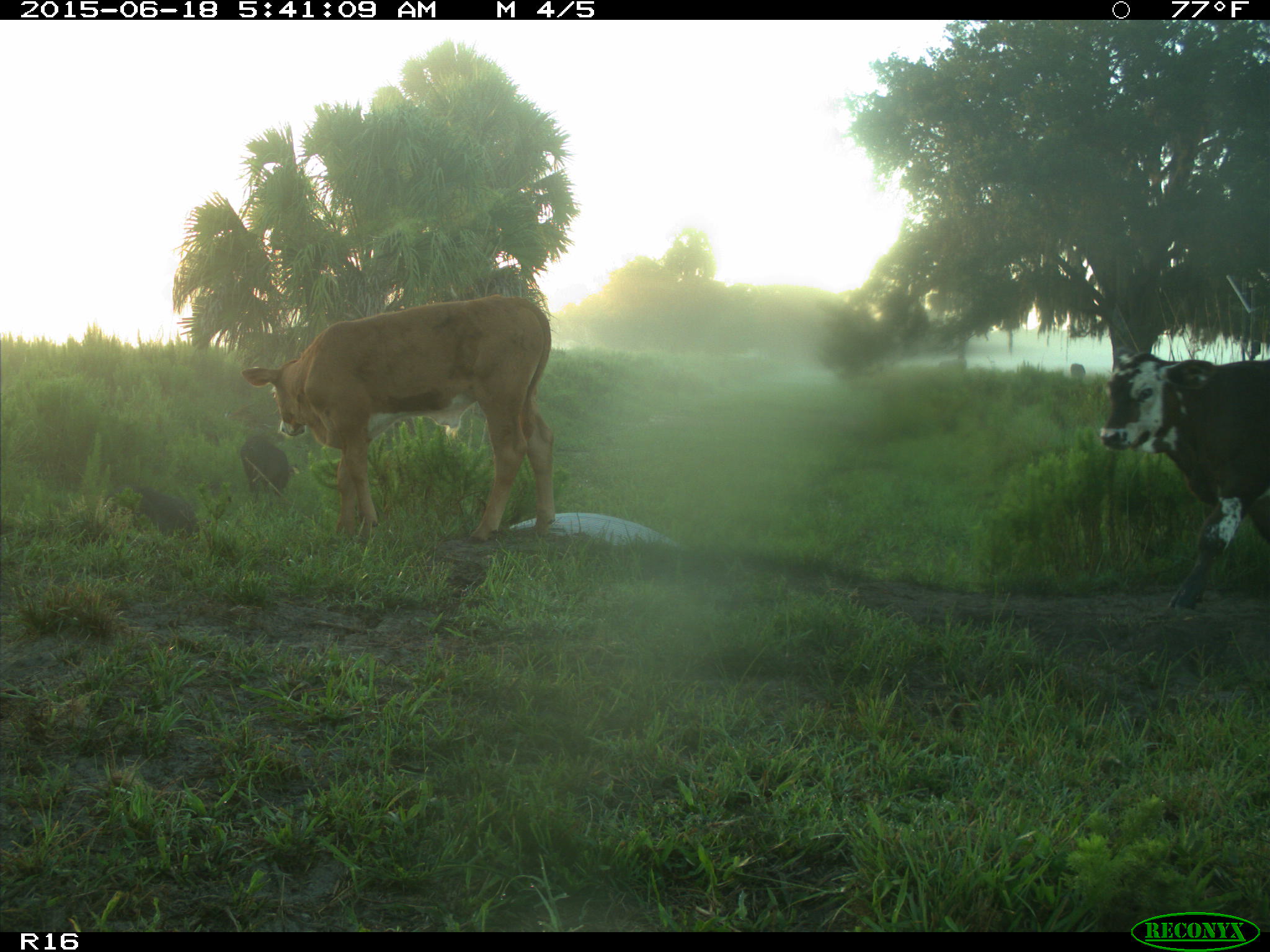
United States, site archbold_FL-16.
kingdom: Animalia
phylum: Chordata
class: Mammalia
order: Artiodactyla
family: Suidae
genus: Sus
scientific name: Sus scrofa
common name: wild boar